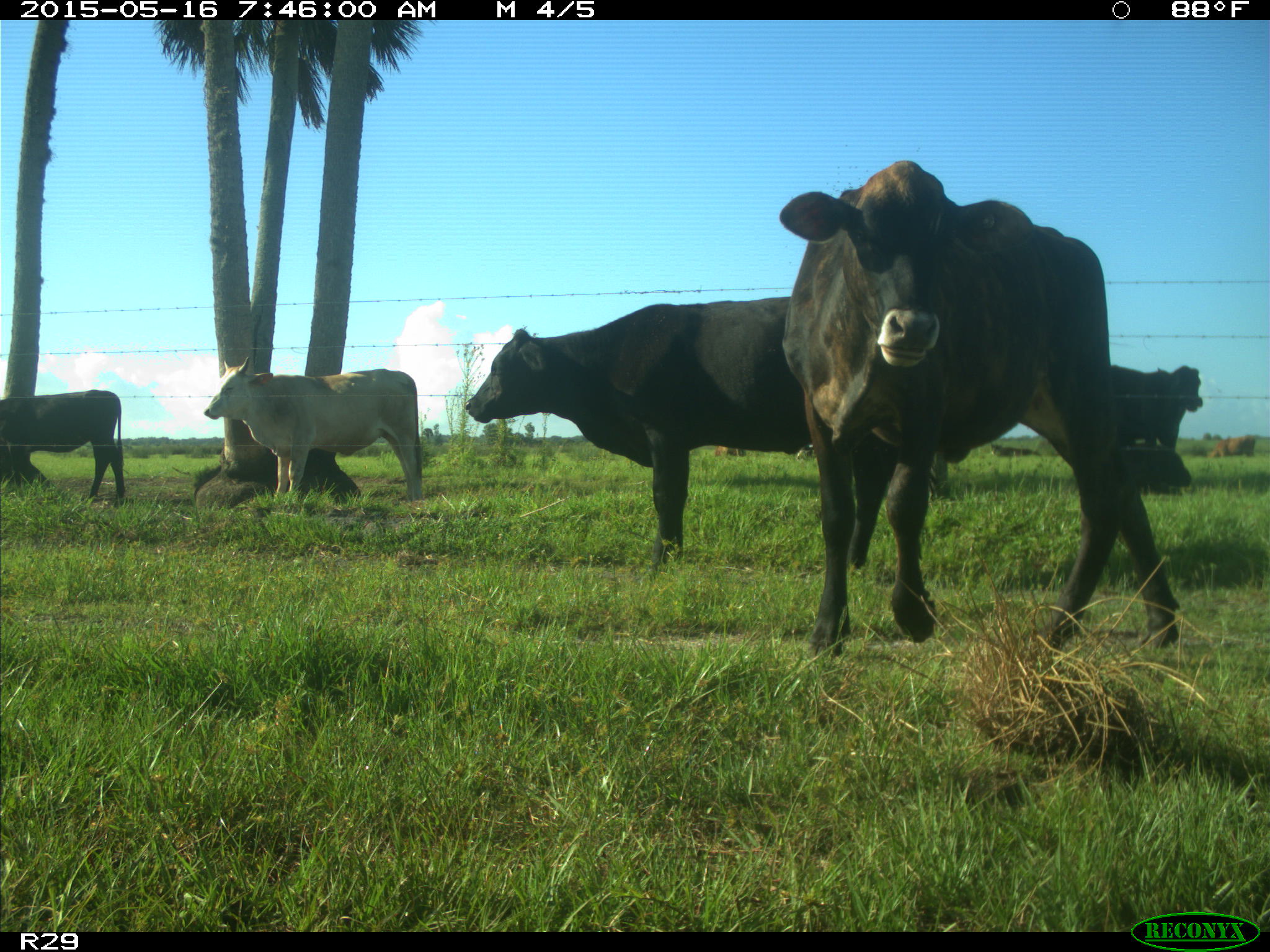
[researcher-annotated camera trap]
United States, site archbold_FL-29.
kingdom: Animalia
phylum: Chordata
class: Mammalia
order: Artiodactyla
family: Bovidae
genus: Bos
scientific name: Bos taurus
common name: domestic cow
Bos taurus (domestic cow).